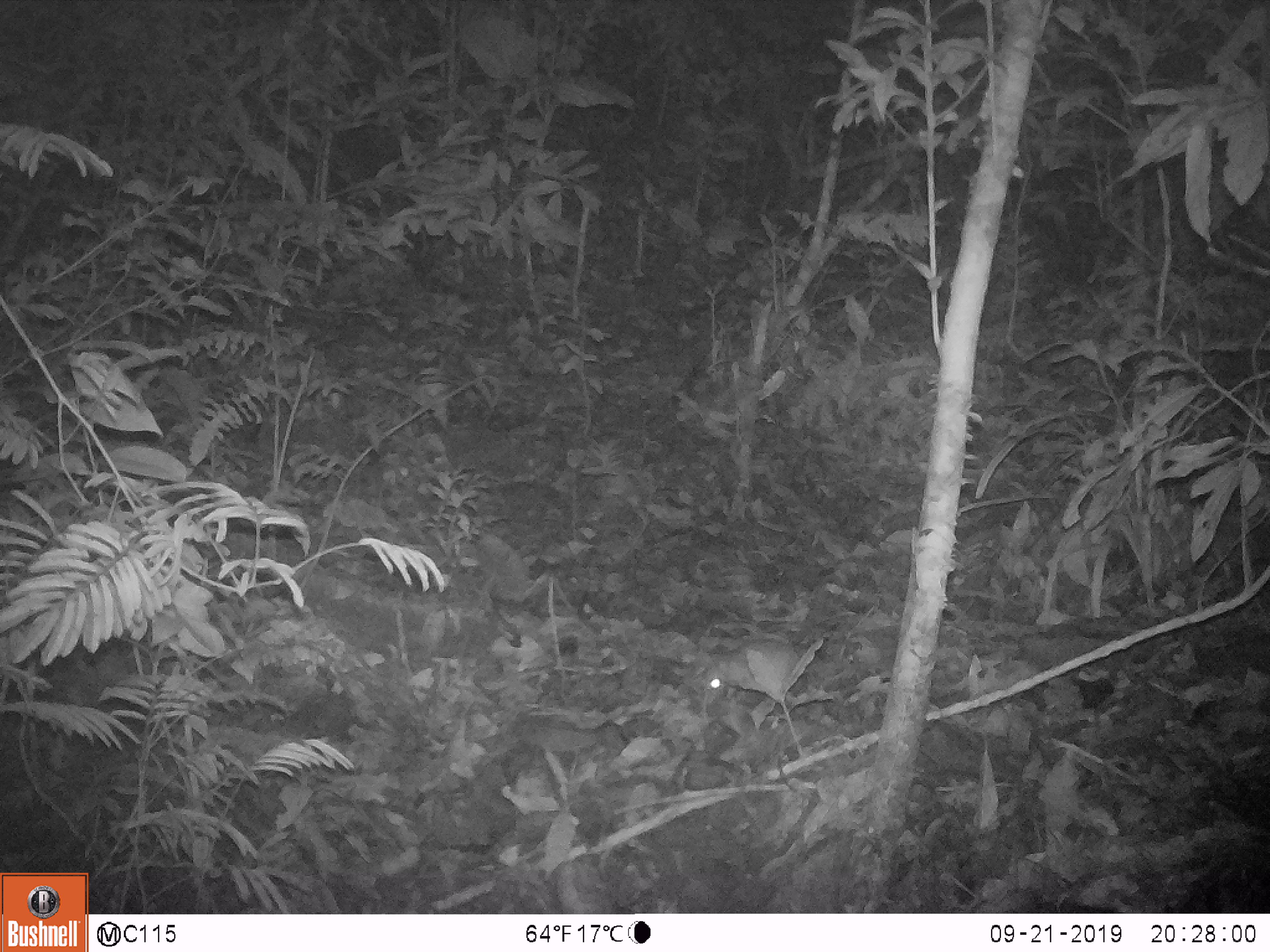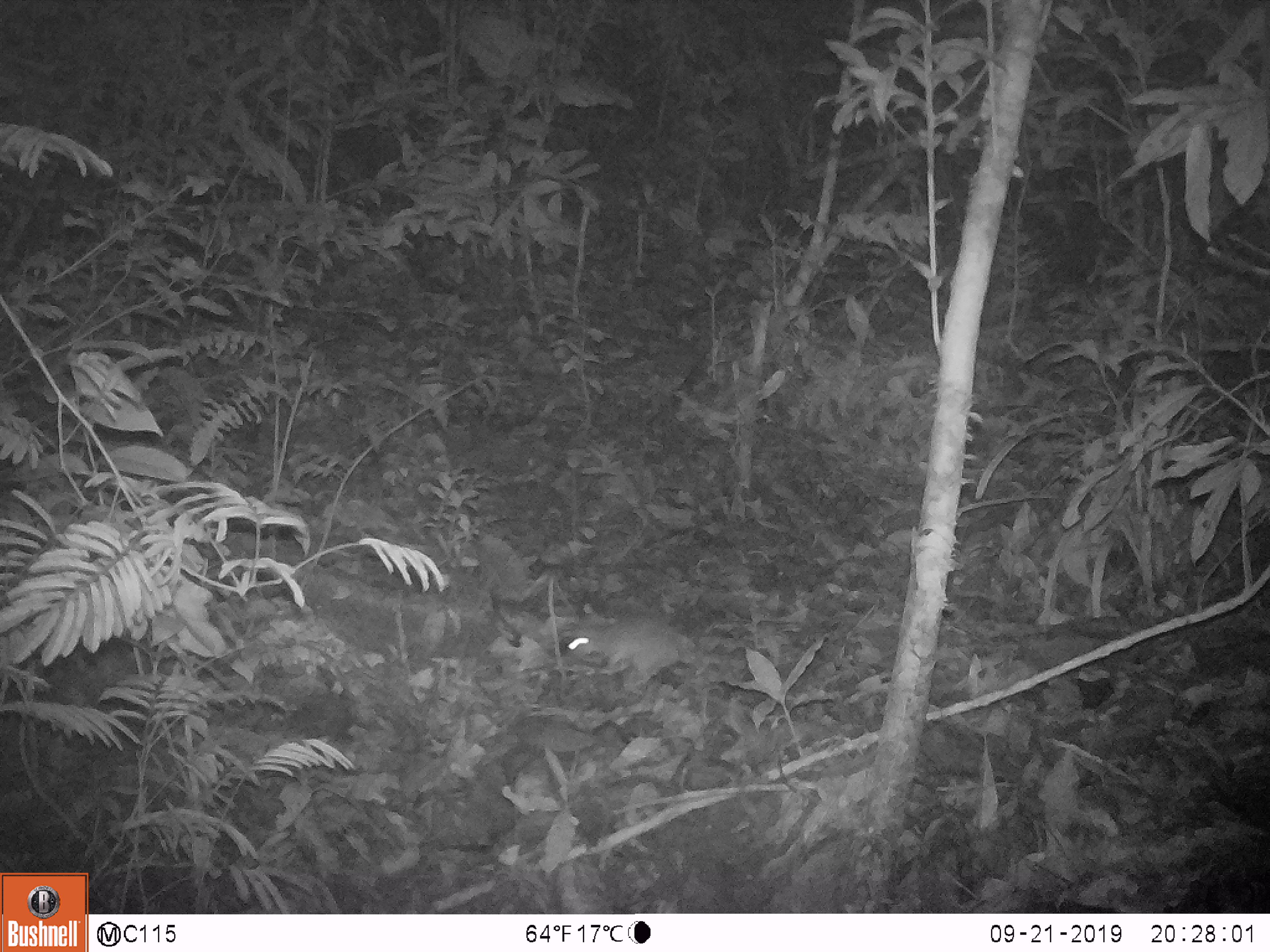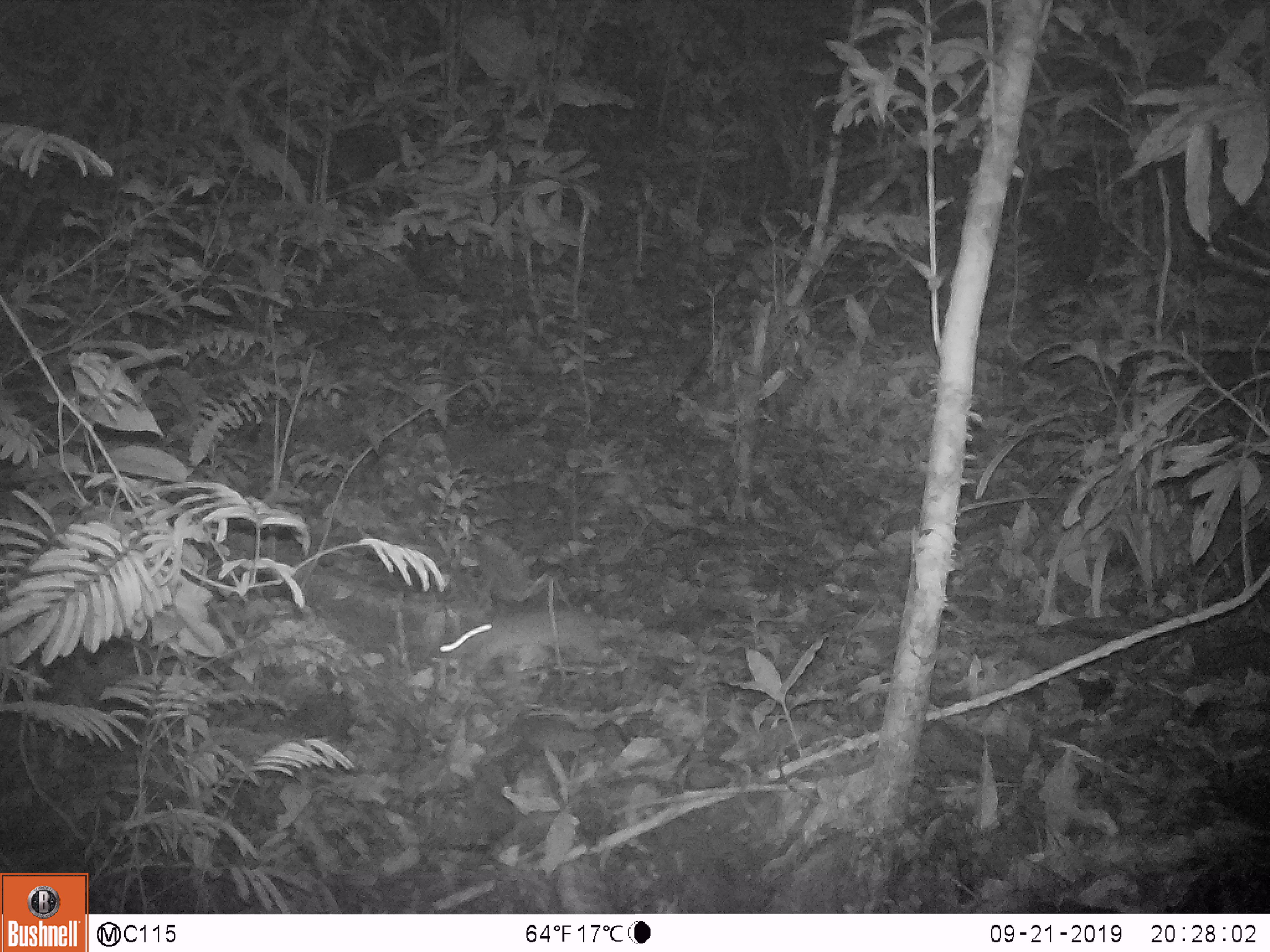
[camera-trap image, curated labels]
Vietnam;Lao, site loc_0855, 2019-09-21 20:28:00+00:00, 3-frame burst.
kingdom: Animalia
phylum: Chordata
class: Mammalia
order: Rodentia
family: Muridae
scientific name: Muridae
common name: old-world mice and rats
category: unidentified murid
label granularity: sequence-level